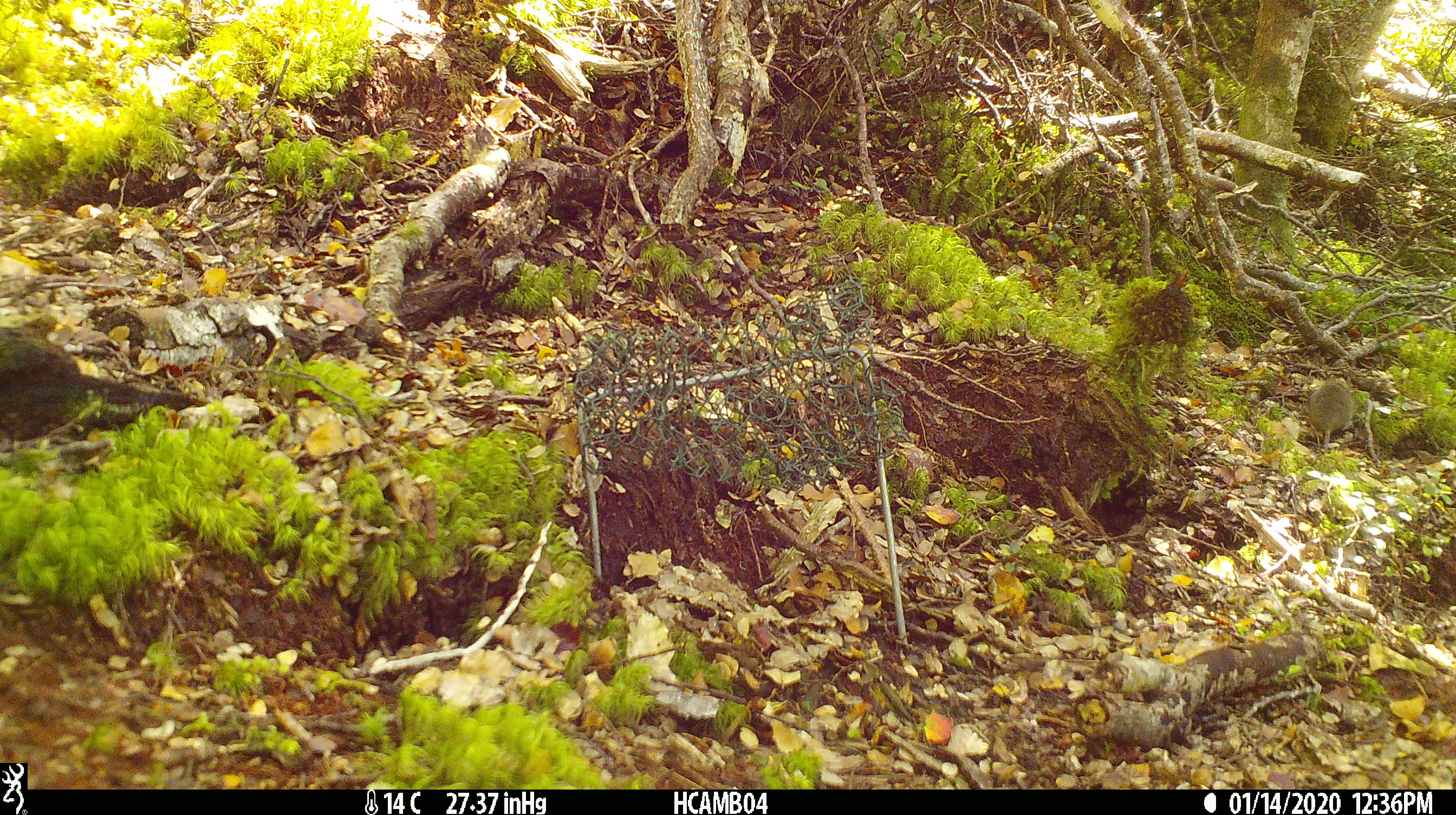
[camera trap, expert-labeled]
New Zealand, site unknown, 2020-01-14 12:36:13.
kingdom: Animalia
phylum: Chordata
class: Mammalia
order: Rodentia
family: Muridae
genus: Mus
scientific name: Mus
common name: mouse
Mouse (Mus).